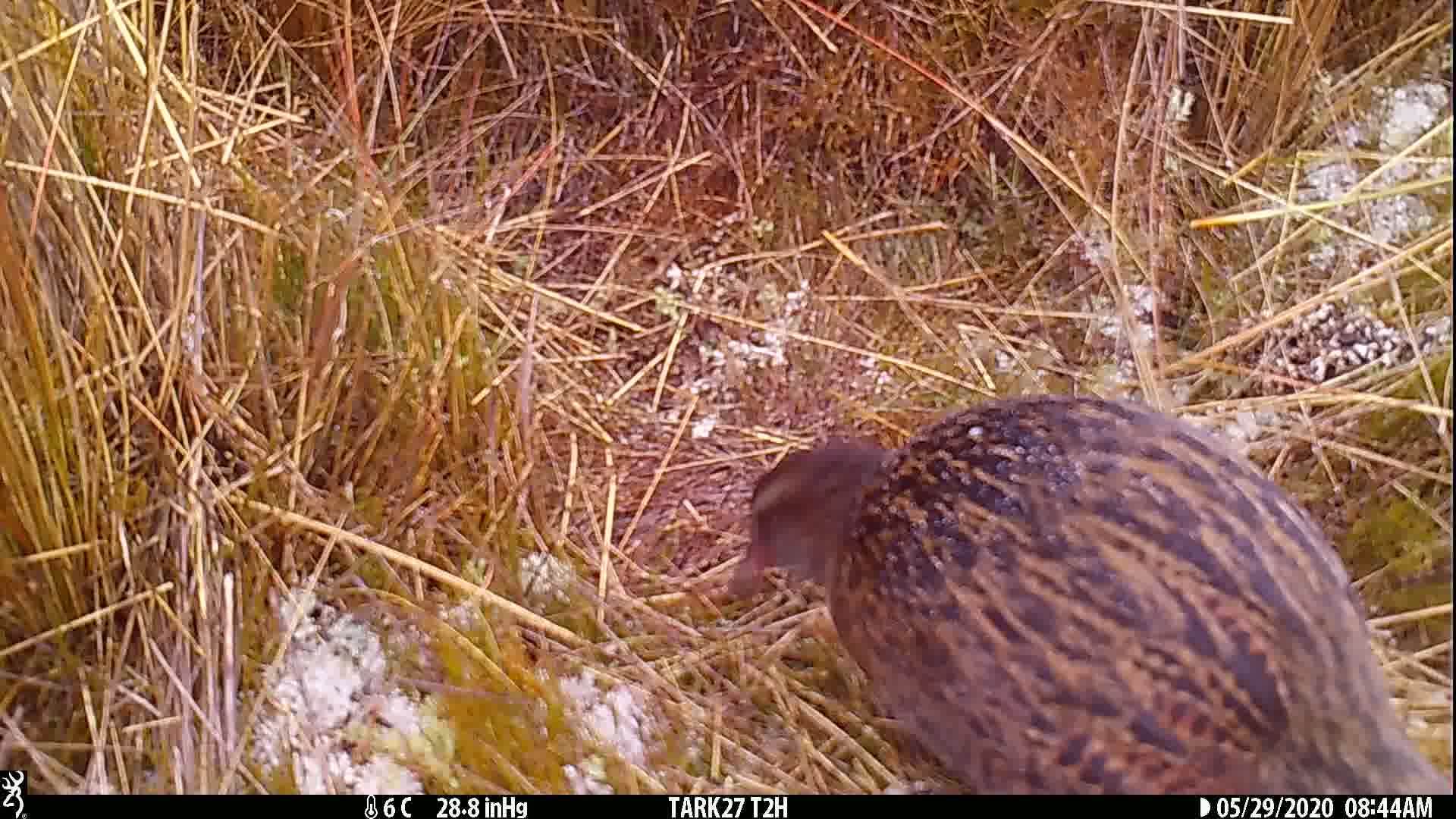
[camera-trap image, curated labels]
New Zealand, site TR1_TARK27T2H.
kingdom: Animalia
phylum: Chordata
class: Aves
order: Gruiformes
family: Rallidae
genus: Gallirallus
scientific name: Gallirallus australis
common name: weka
Weka (Gallirallus australis).